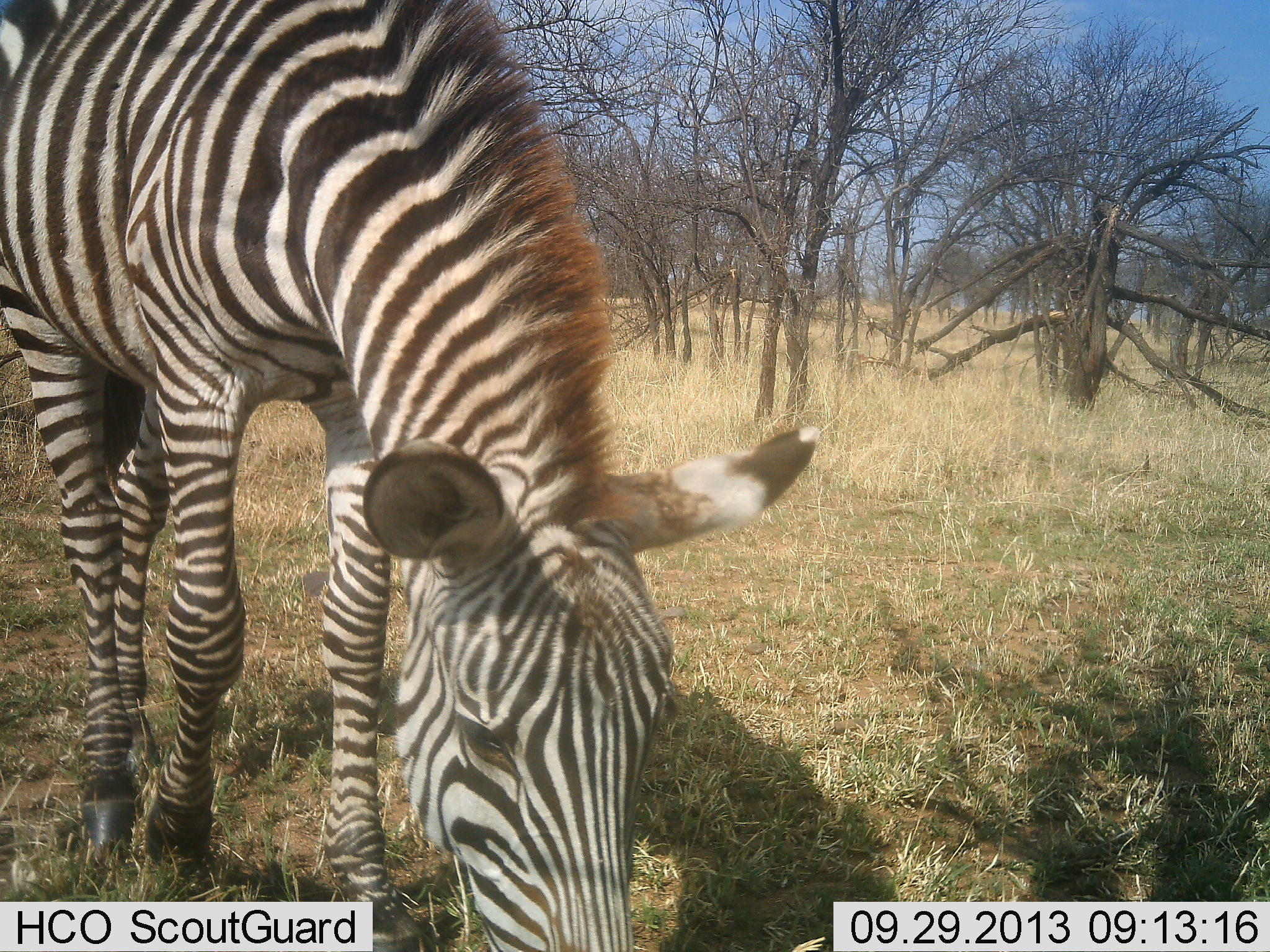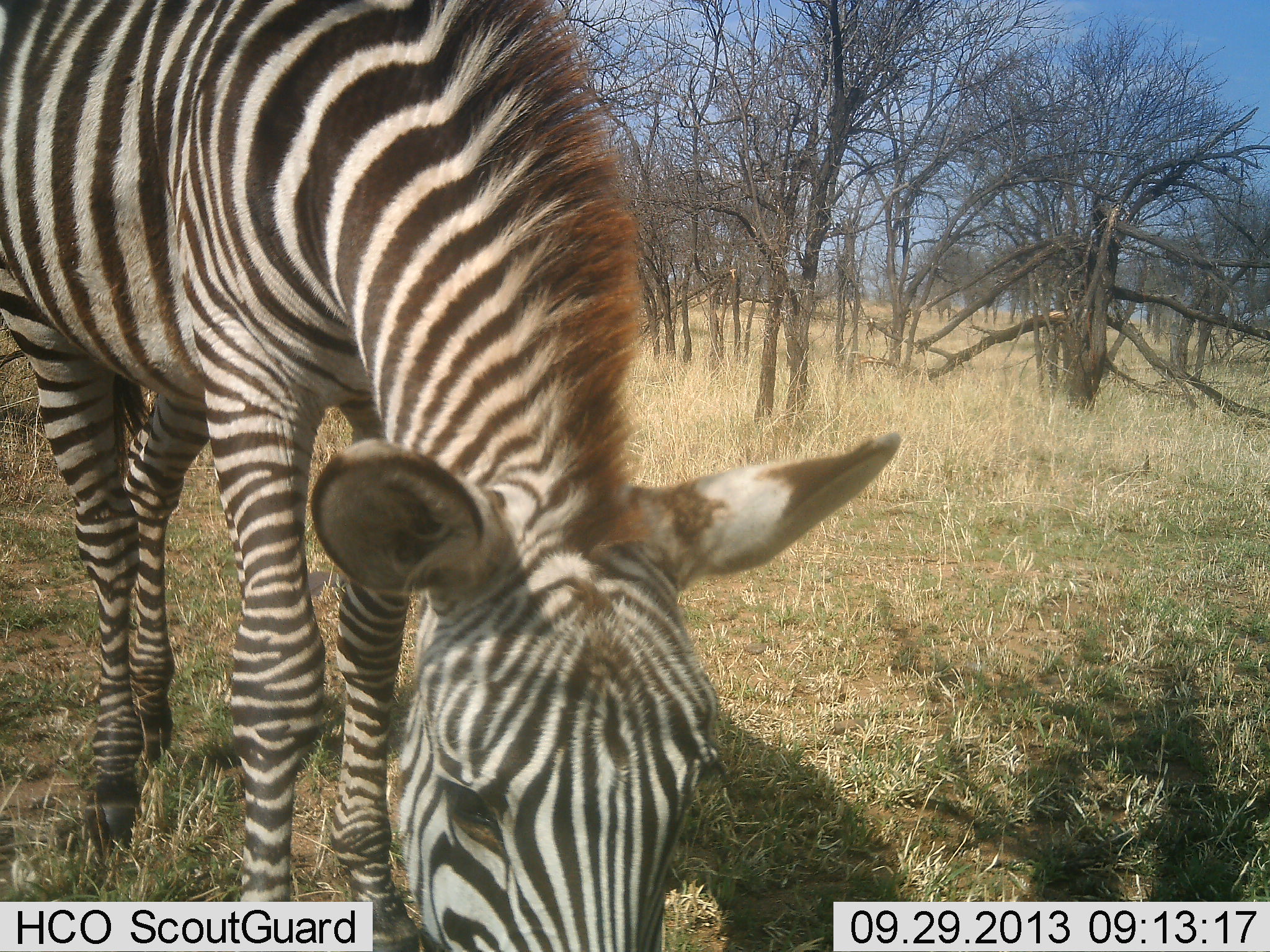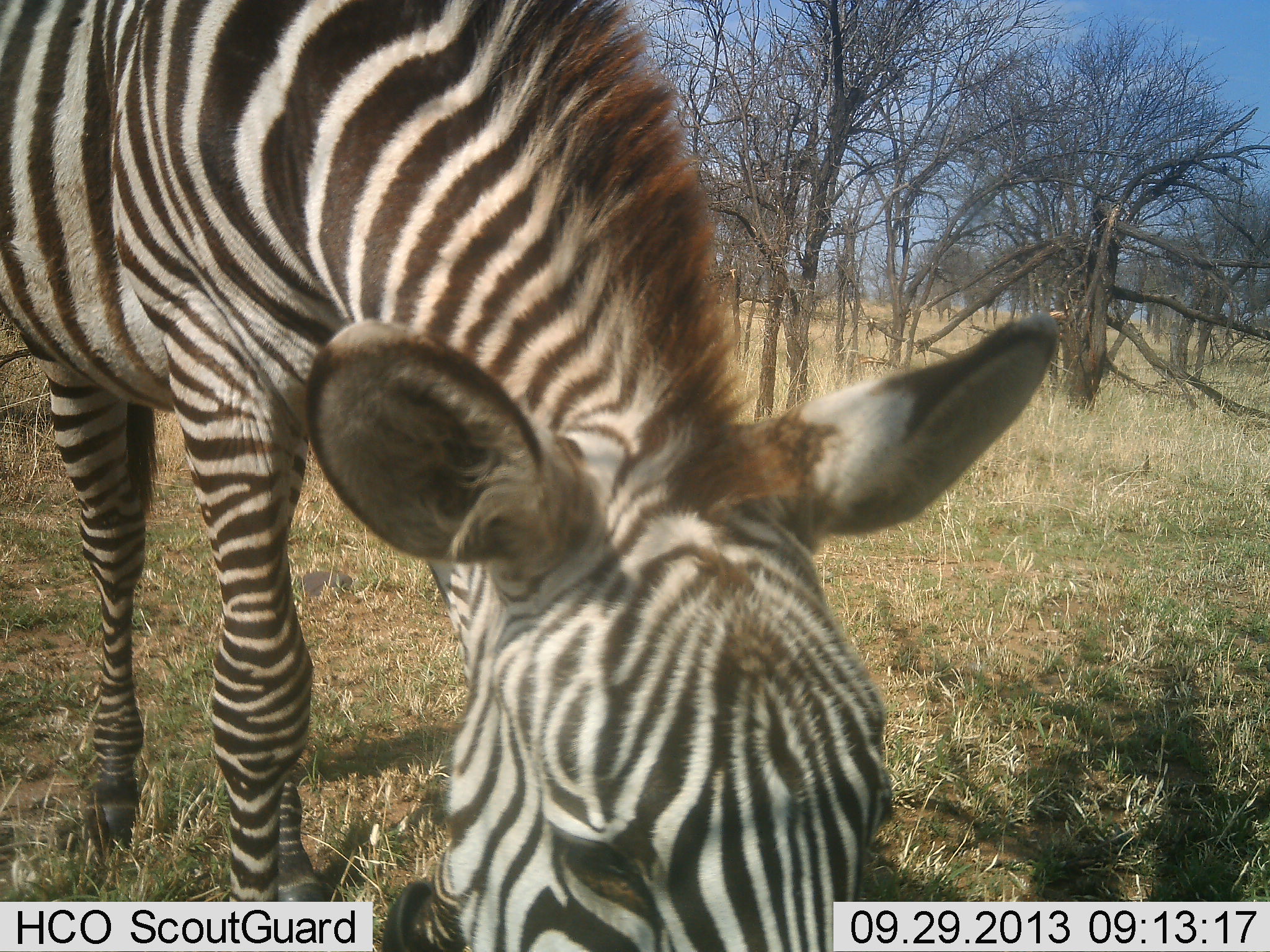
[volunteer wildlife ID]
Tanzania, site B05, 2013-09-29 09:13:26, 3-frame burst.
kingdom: Animalia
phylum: Chordata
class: Mammalia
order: Perissodactyla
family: Equidae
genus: Equus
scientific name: Equus quagga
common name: plains zebra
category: zebra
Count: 1.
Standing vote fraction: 11%.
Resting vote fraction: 0%.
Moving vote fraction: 11%.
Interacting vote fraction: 0%.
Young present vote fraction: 0%.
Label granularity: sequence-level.